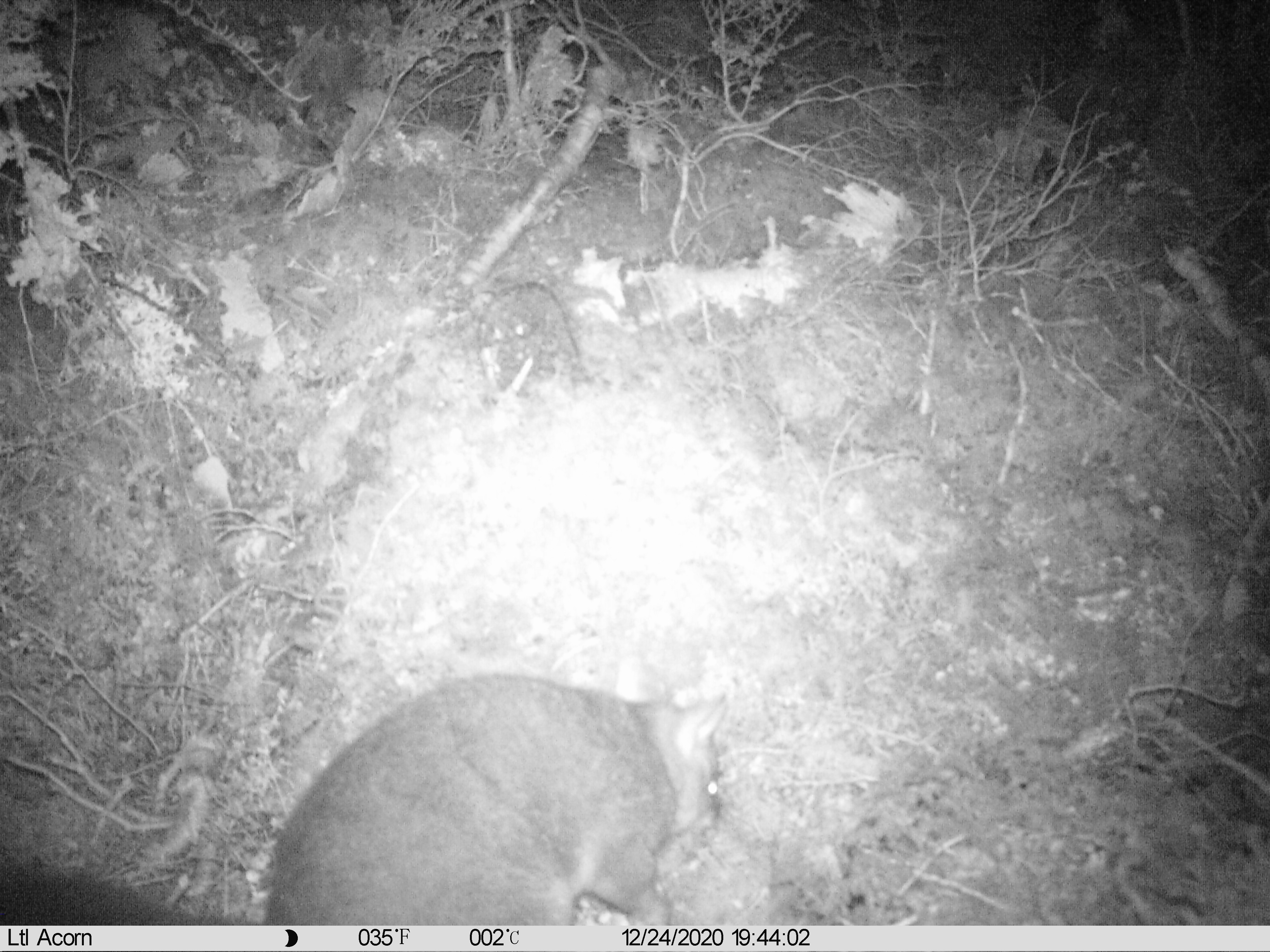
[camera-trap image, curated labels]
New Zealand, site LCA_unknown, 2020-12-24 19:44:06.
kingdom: Animalia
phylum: Chordata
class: Mammalia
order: Diprotodontia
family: Phalangeridae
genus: Trichosurus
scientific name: Trichosurus vulpecula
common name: common brushtail possum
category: possum